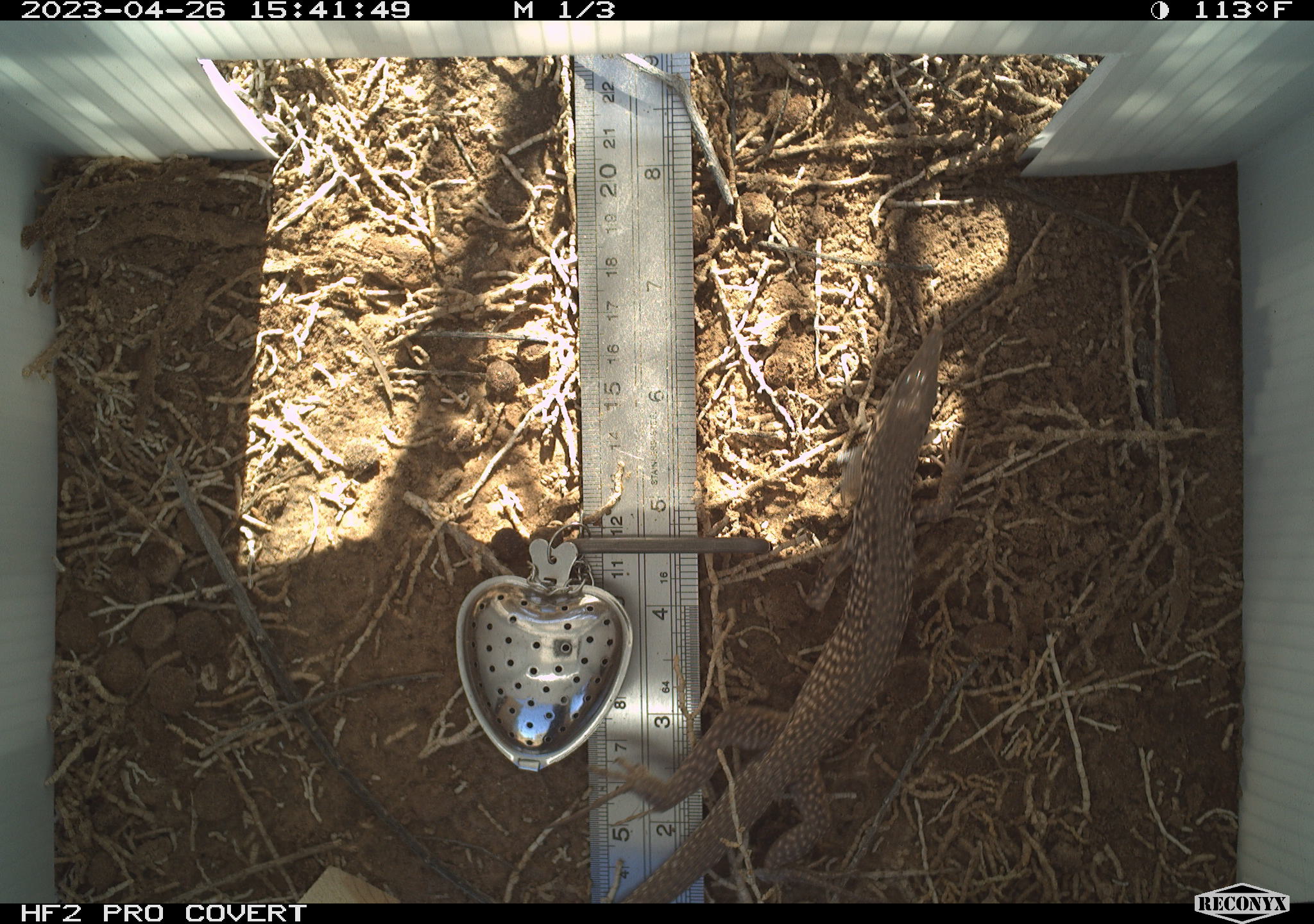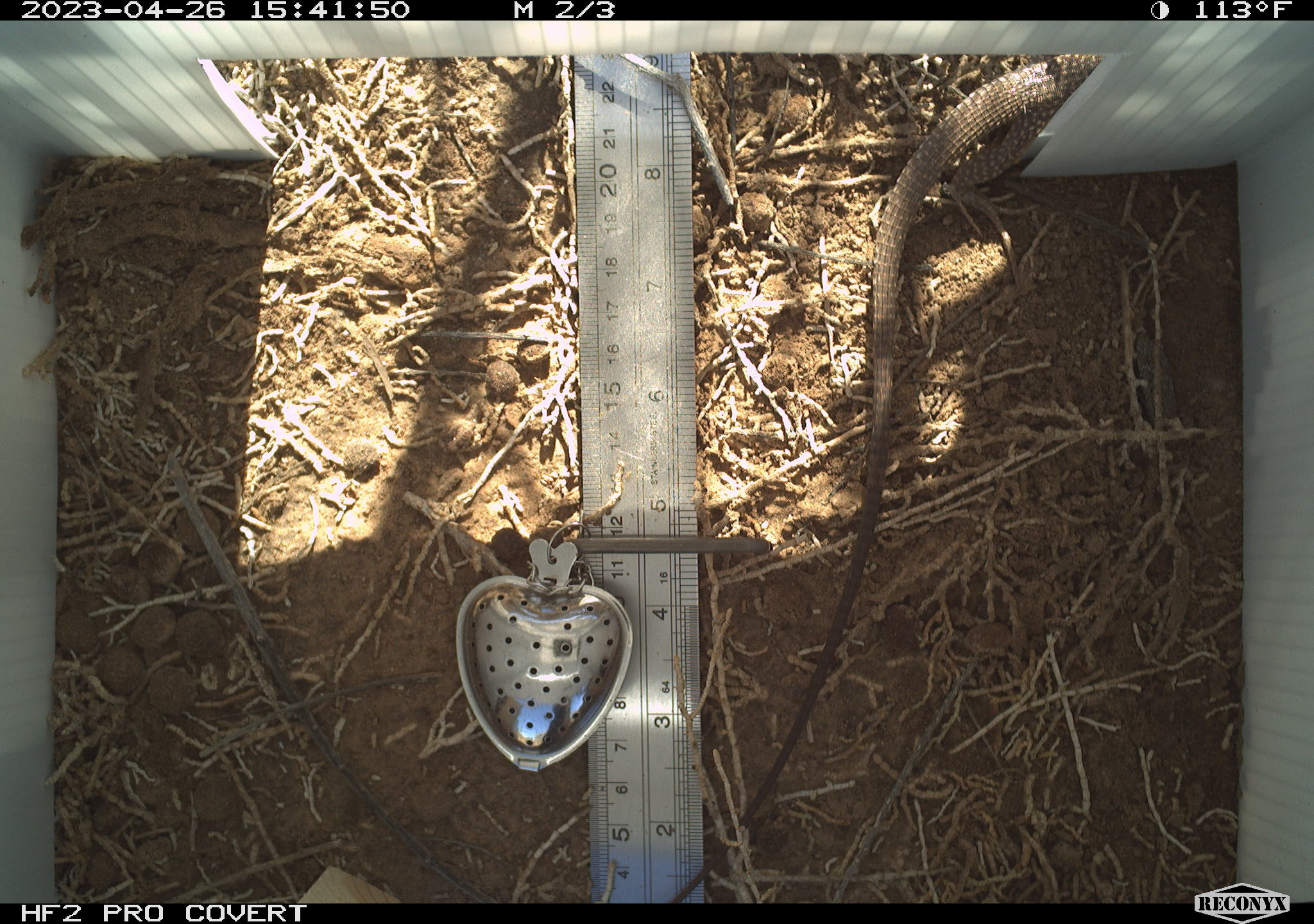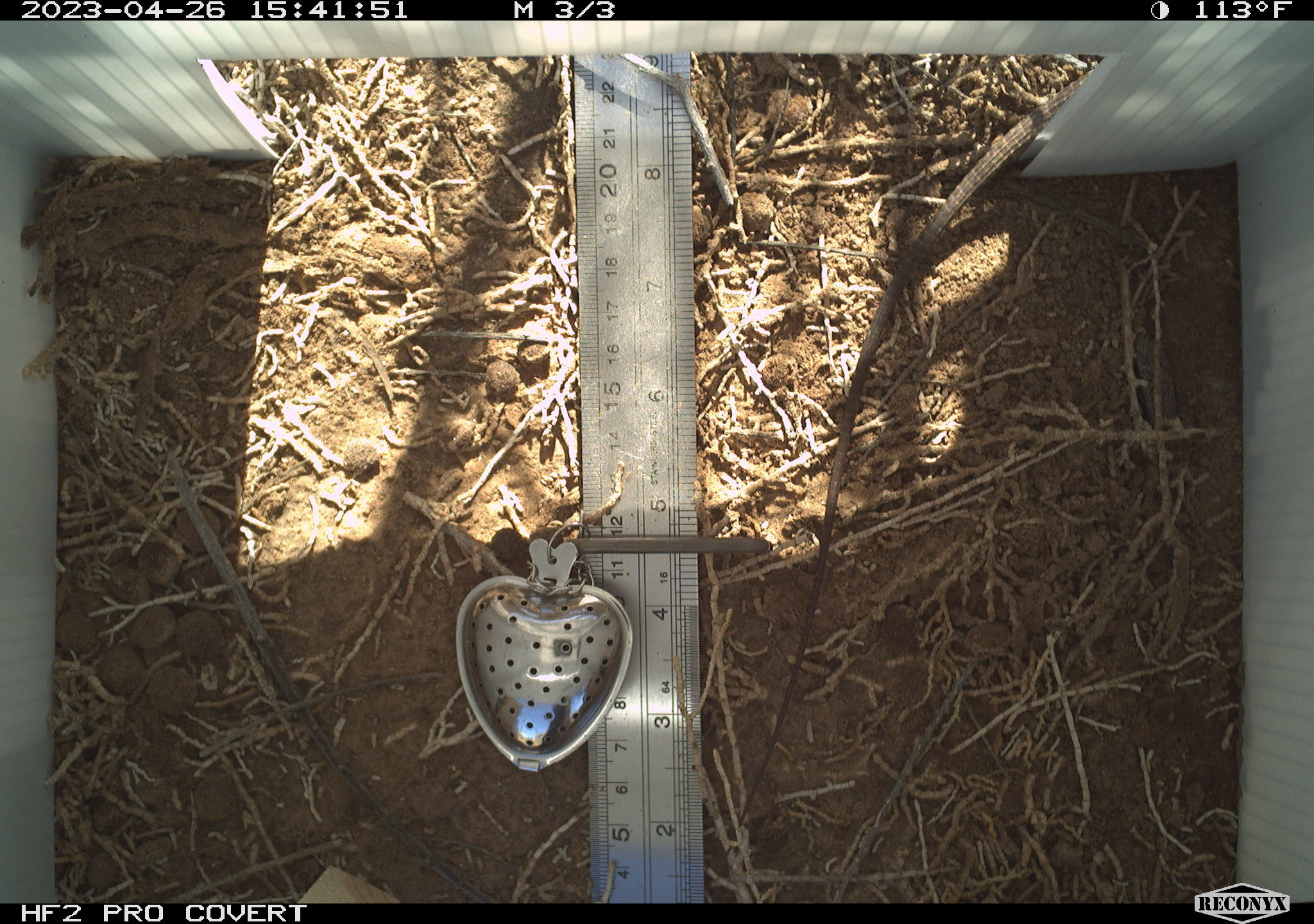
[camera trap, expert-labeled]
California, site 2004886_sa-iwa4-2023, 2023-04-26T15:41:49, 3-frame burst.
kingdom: Animalia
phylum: Chordata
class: Reptilia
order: Squamata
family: Teiidae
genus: Aspidoscelis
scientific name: Aspidoscelis tigris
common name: western whiptail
Western whiptail (Aspidoscelis tigris).